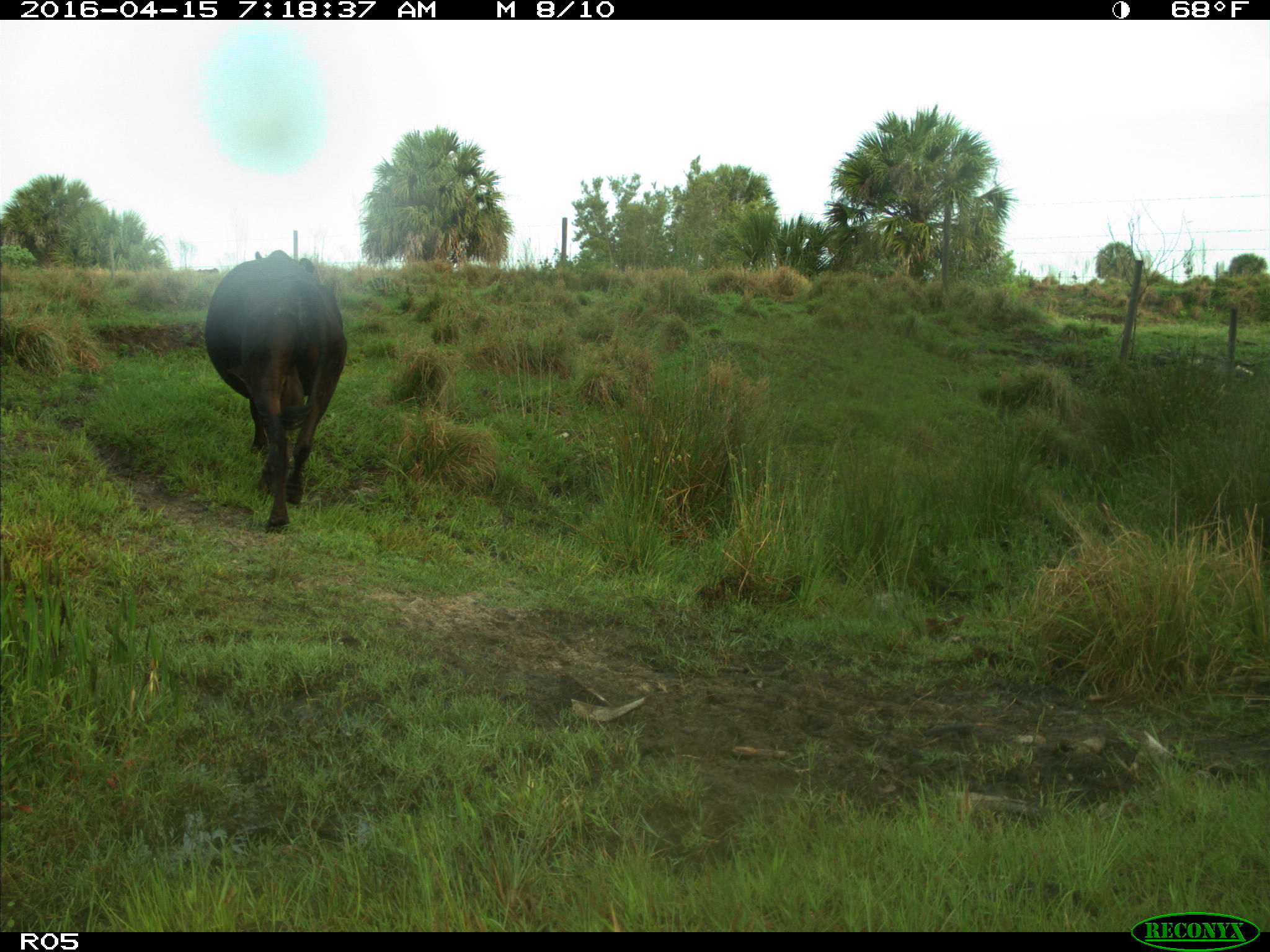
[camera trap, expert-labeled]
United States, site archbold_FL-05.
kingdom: Animalia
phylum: Chordata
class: Mammalia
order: Artiodactyla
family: Bovidae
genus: Bos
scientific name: Bos taurus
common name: domestic cow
Bos taurus (domestic cow).